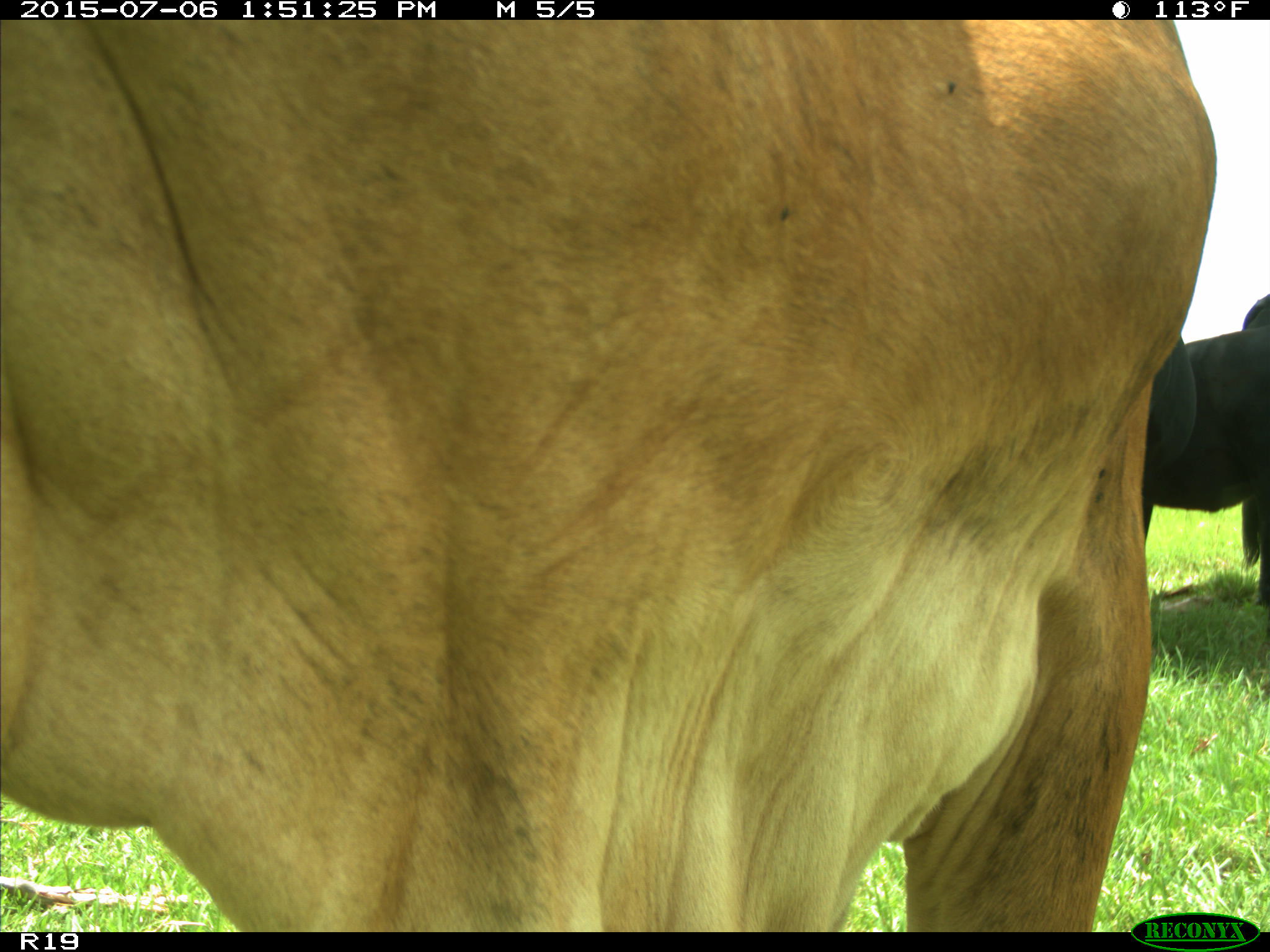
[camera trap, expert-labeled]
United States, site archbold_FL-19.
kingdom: Animalia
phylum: Chordata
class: Mammalia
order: Artiodactyla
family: Bovidae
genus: Bos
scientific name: Bos taurus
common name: domestic cow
Bos taurus (domestic cow).